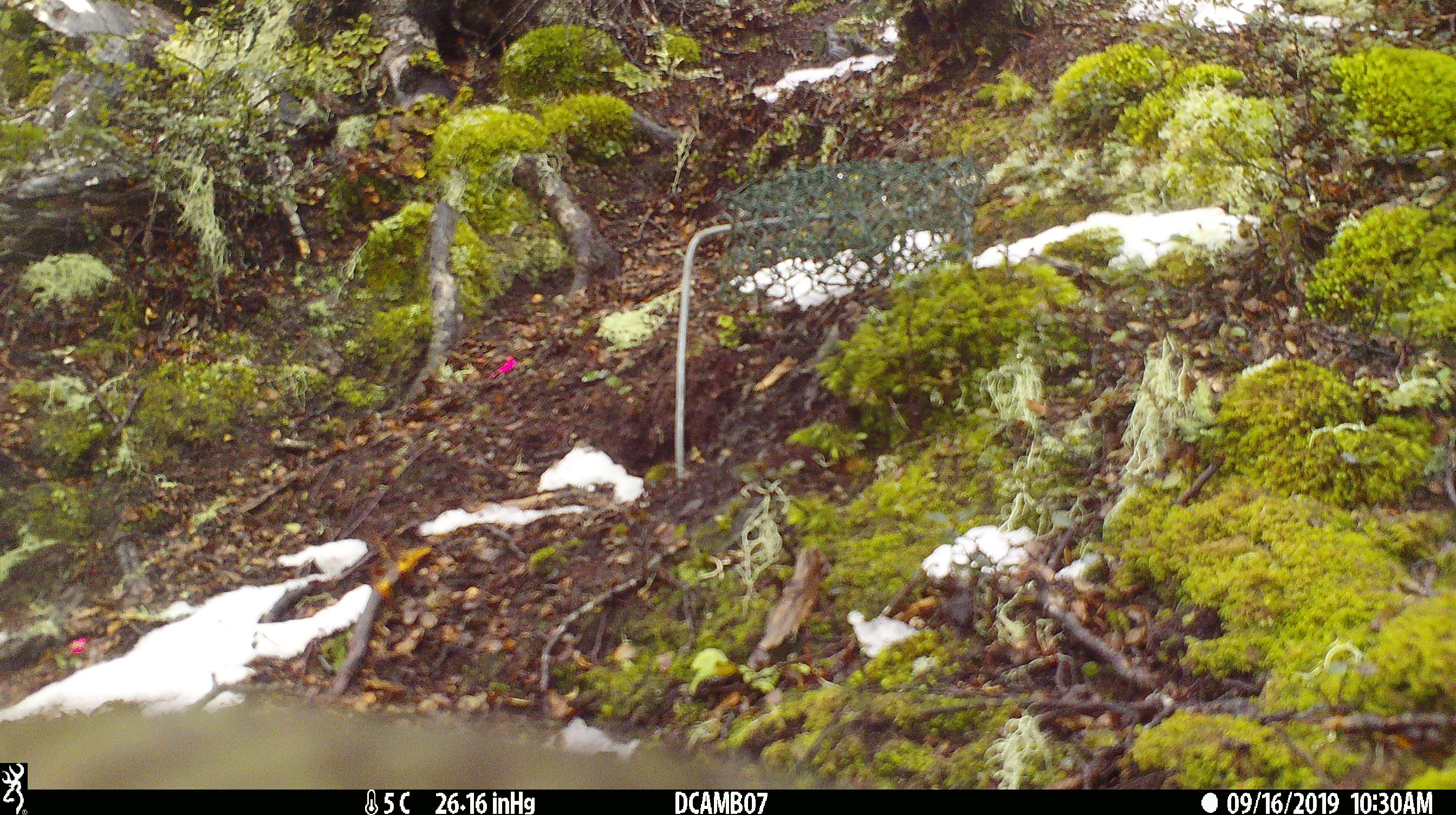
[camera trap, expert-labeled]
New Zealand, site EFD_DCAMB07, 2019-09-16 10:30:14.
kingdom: Animalia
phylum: Chordata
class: Aves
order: Psittaciformes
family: Strigopidae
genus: Nestor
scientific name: Nestor notabilis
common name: kea